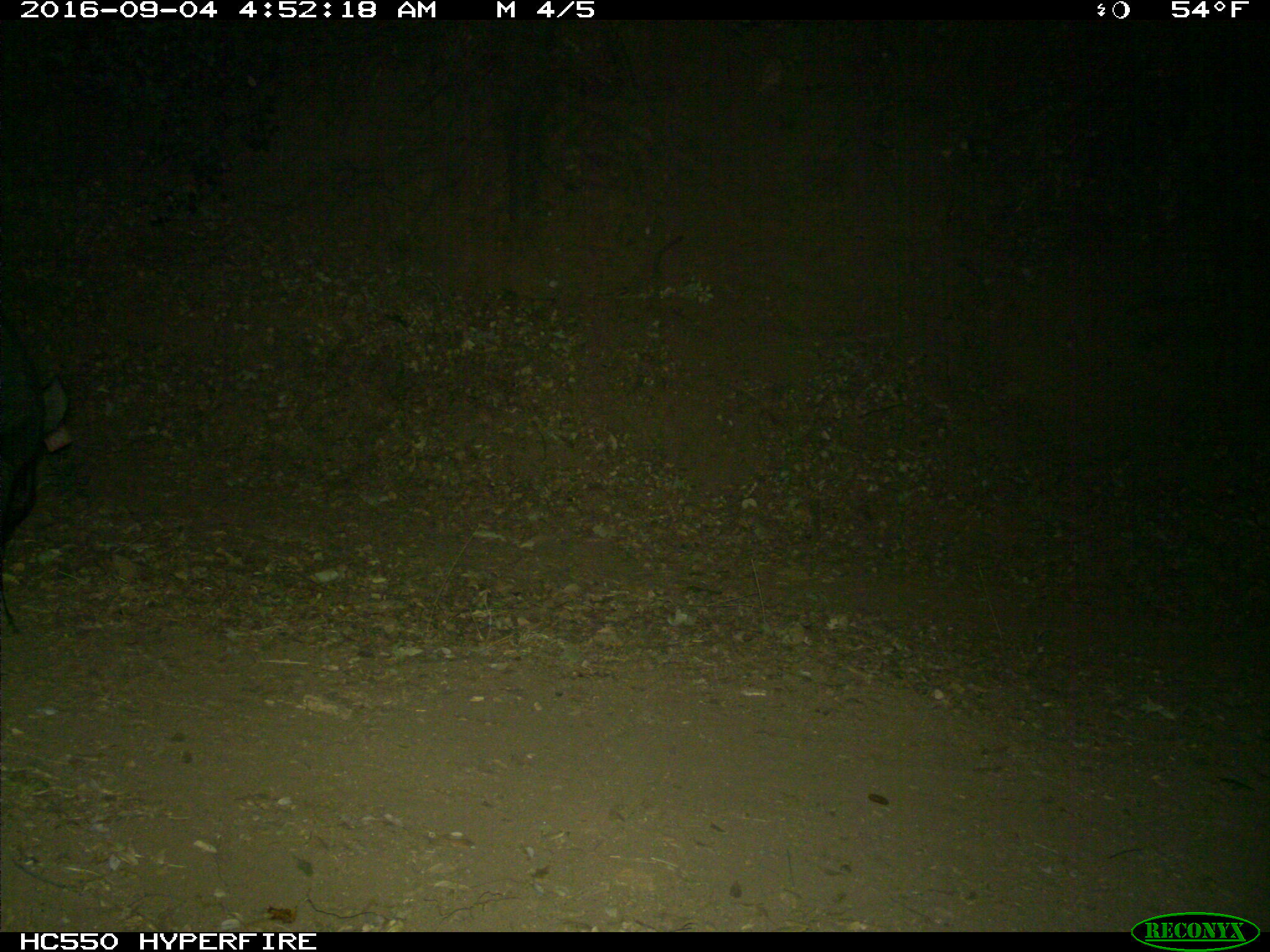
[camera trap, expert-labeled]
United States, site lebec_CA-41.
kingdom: Animalia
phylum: Chordata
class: Mammalia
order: Artiodactyla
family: Suidae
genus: Sus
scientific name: Sus scrofa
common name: wild boar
Sus scrofa (wild boar).